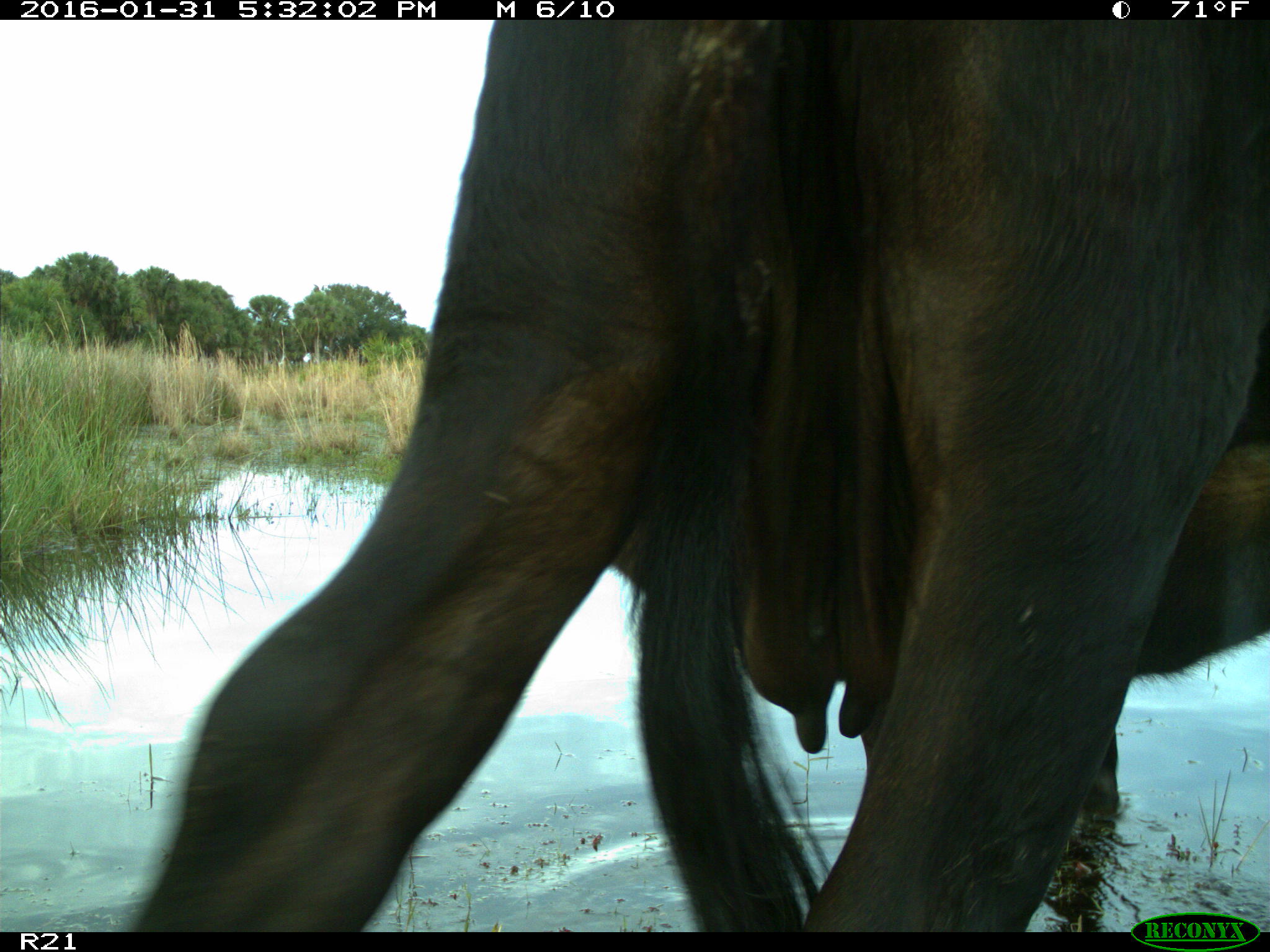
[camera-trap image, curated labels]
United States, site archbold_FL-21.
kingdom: Animalia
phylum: Chordata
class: Mammalia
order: Artiodactyla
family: Bovidae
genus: Bos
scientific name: Bos taurus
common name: domestic cow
Bos taurus (domestic cow).